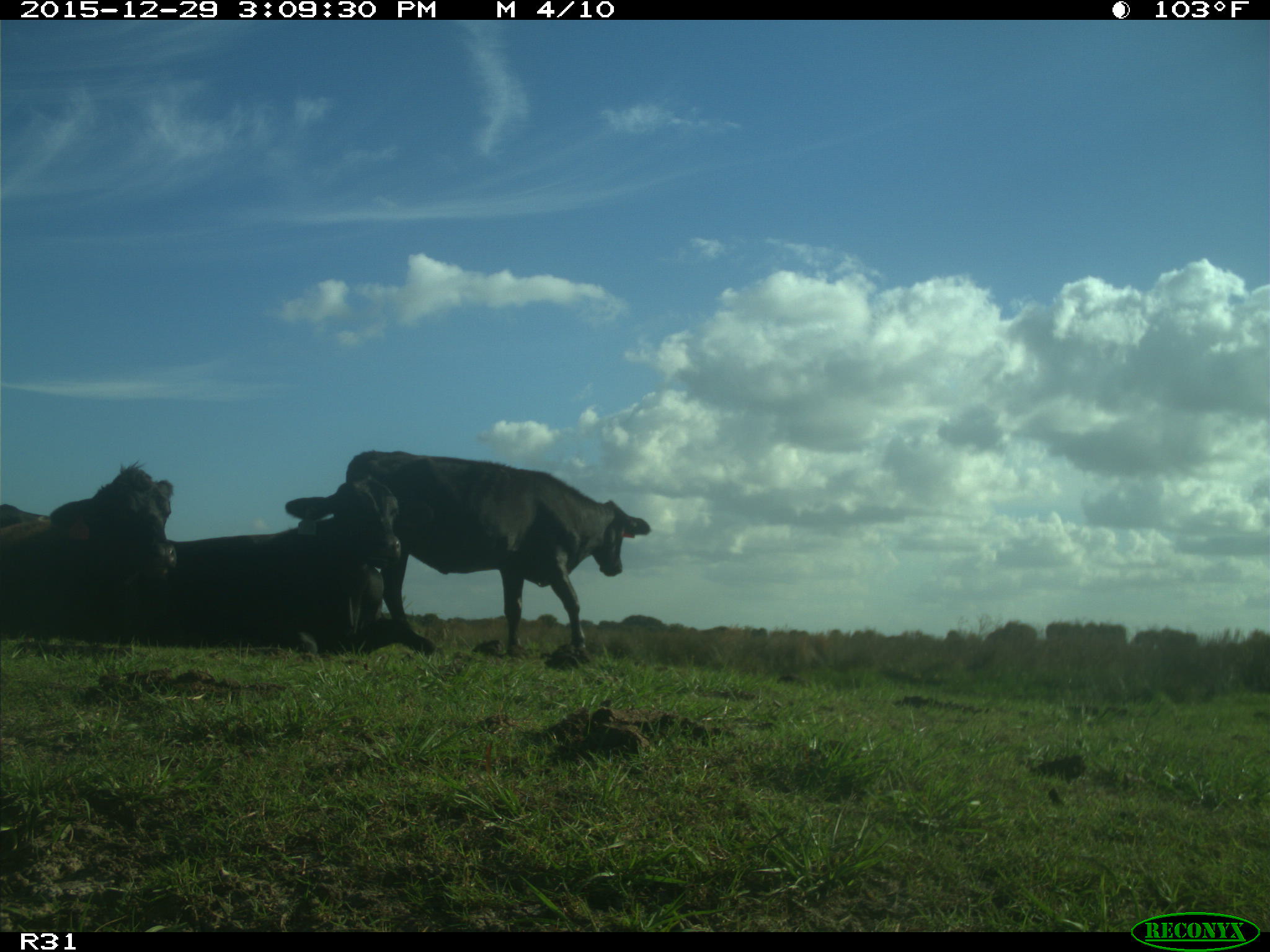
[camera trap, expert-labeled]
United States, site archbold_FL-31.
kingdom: Animalia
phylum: Chordata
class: Mammalia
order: Artiodactyla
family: Bovidae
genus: Bos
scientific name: Bos taurus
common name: domestic cow